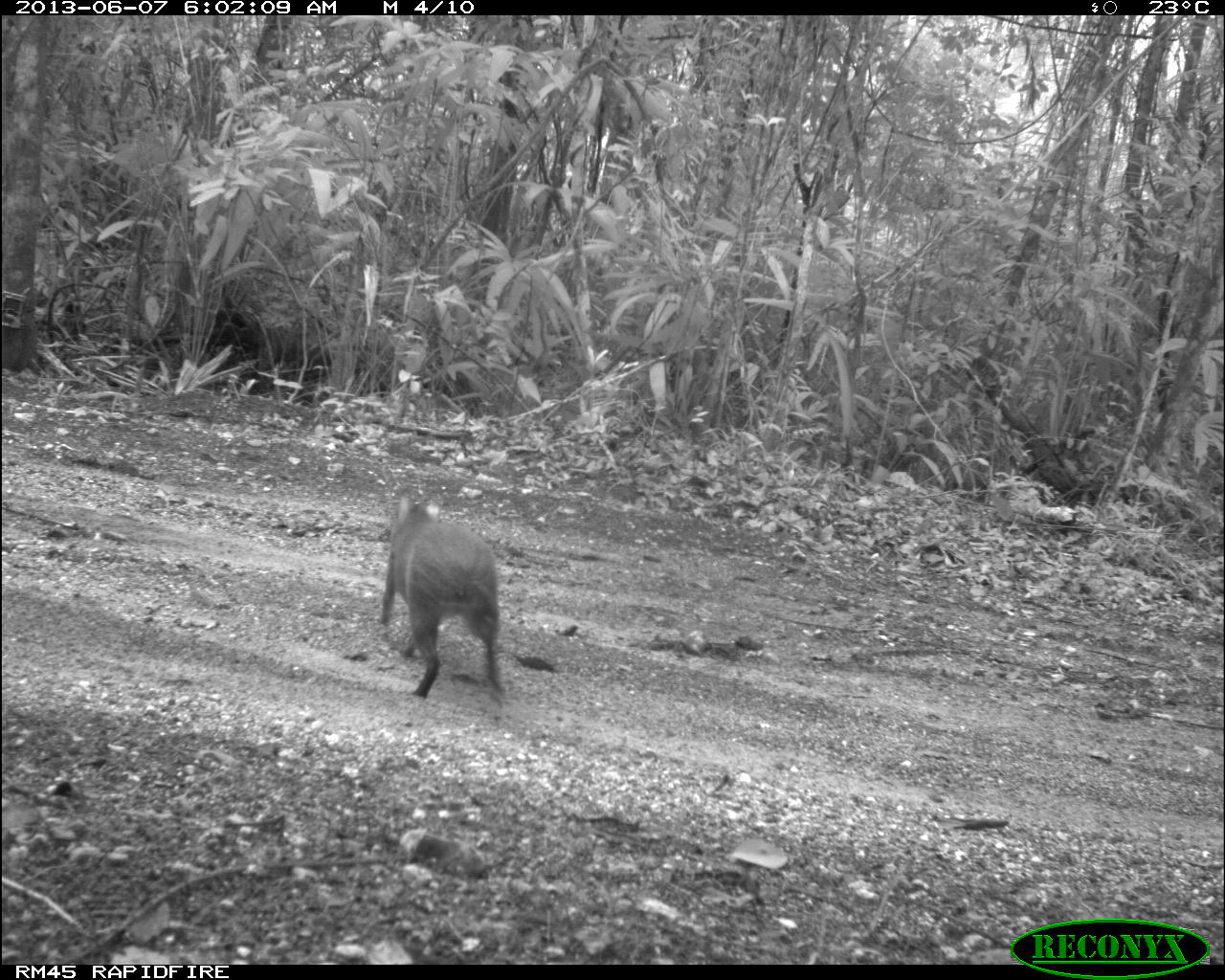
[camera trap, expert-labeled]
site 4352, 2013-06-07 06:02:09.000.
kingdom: Animalia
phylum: Chordata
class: Mammalia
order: Rodentia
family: Dasyproctidae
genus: Dasyprocta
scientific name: Dasyprocta punctata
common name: central american agouti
Dasyprocta punctata (central american agouti), count 1.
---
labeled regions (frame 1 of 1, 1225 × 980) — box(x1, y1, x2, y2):
dasyprocta punctata: box(379, 490, 503, 699)